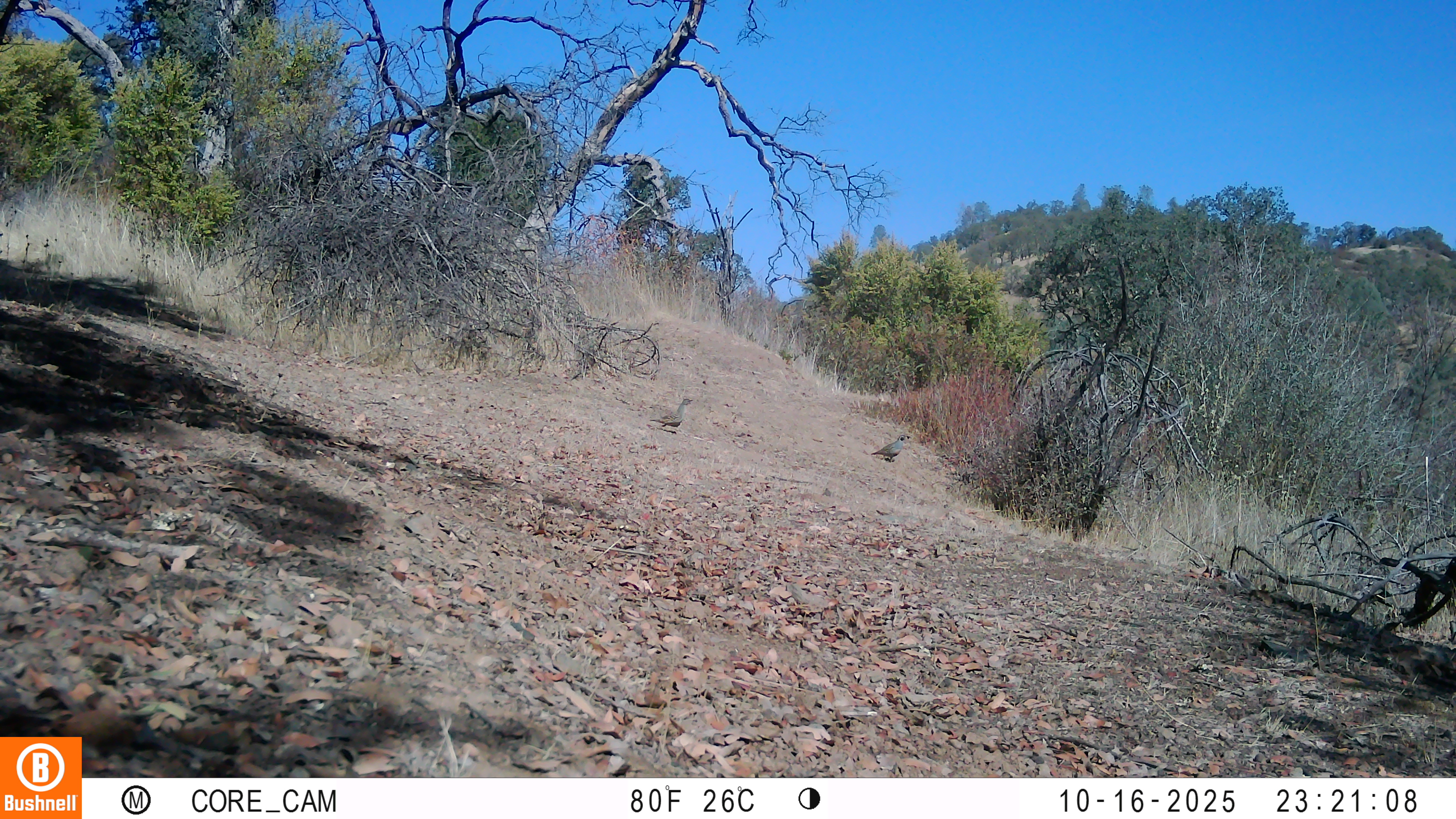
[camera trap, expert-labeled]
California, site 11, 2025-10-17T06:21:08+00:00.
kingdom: Animalia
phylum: Chordata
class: Aves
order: Galliformes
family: Odontophoridae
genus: Callipepla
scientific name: Callipepla californica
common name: california quail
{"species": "california quail (Callipepla californica)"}